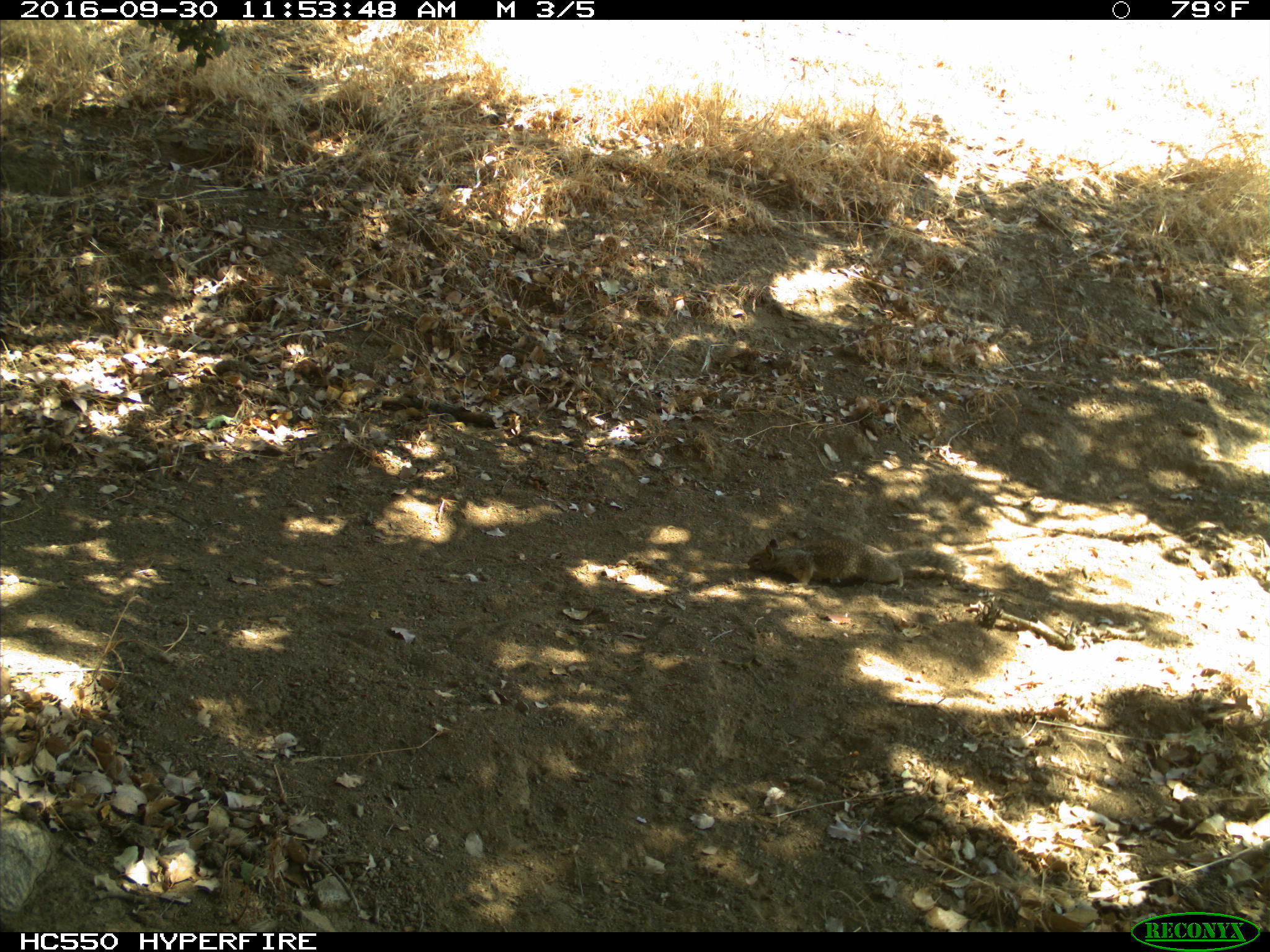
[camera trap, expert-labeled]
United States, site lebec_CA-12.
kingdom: Animalia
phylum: Chordata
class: Mammalia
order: Rodentia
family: Sciuridae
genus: Otospermophilus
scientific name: Otospermophilus beecheyi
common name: california ground squirrel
Otospermophilus beecheyi (california ground squirrel).